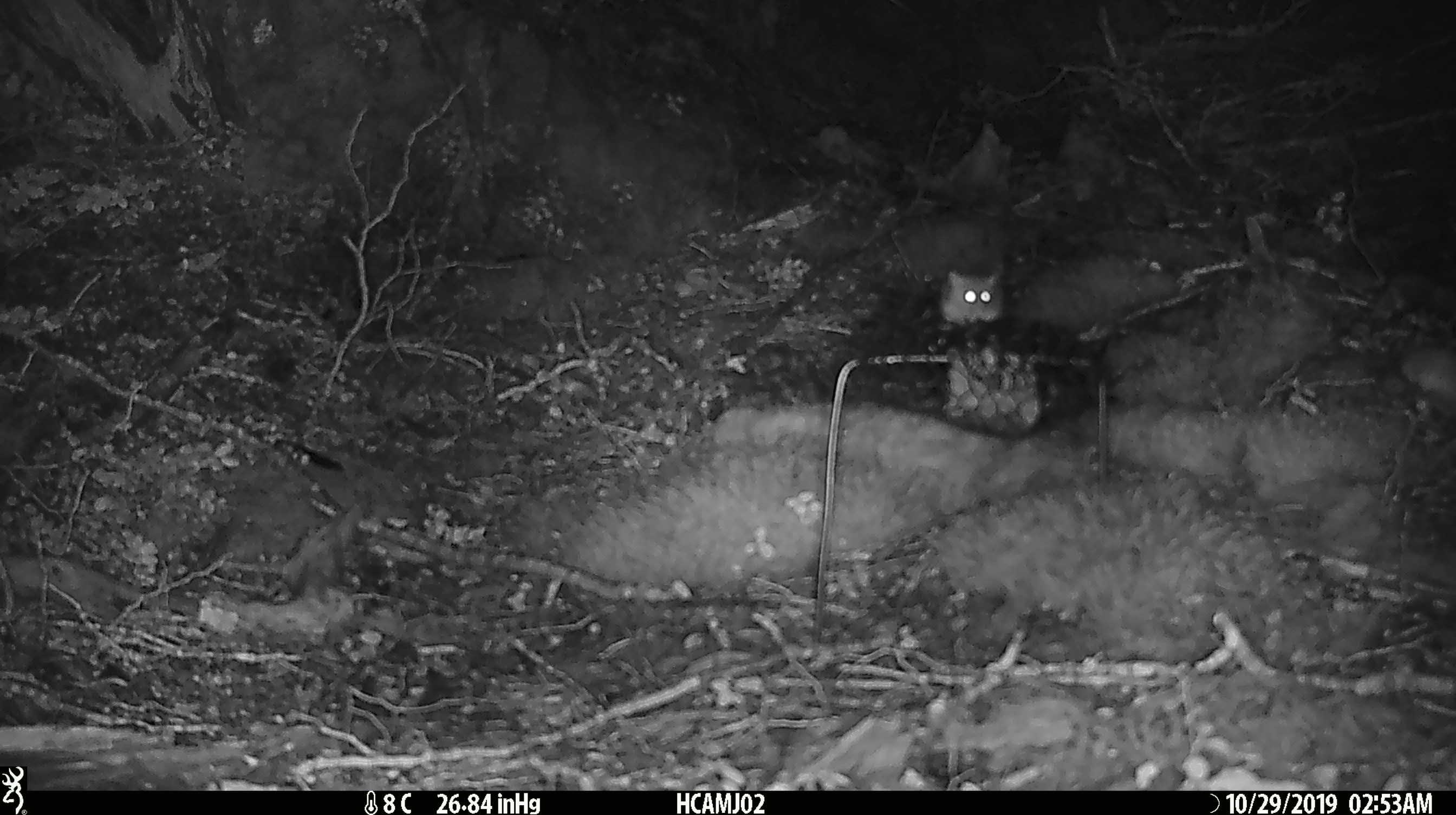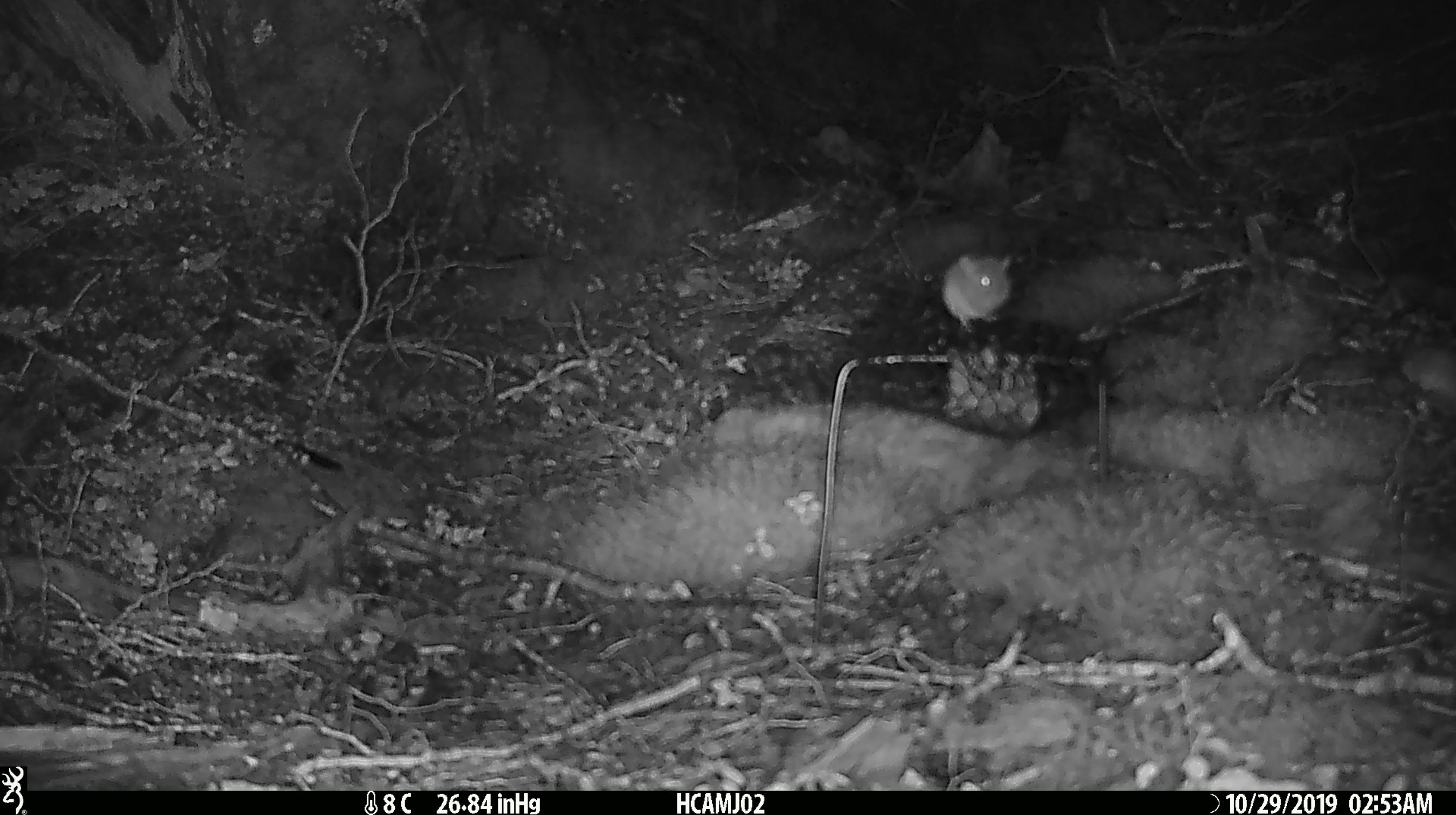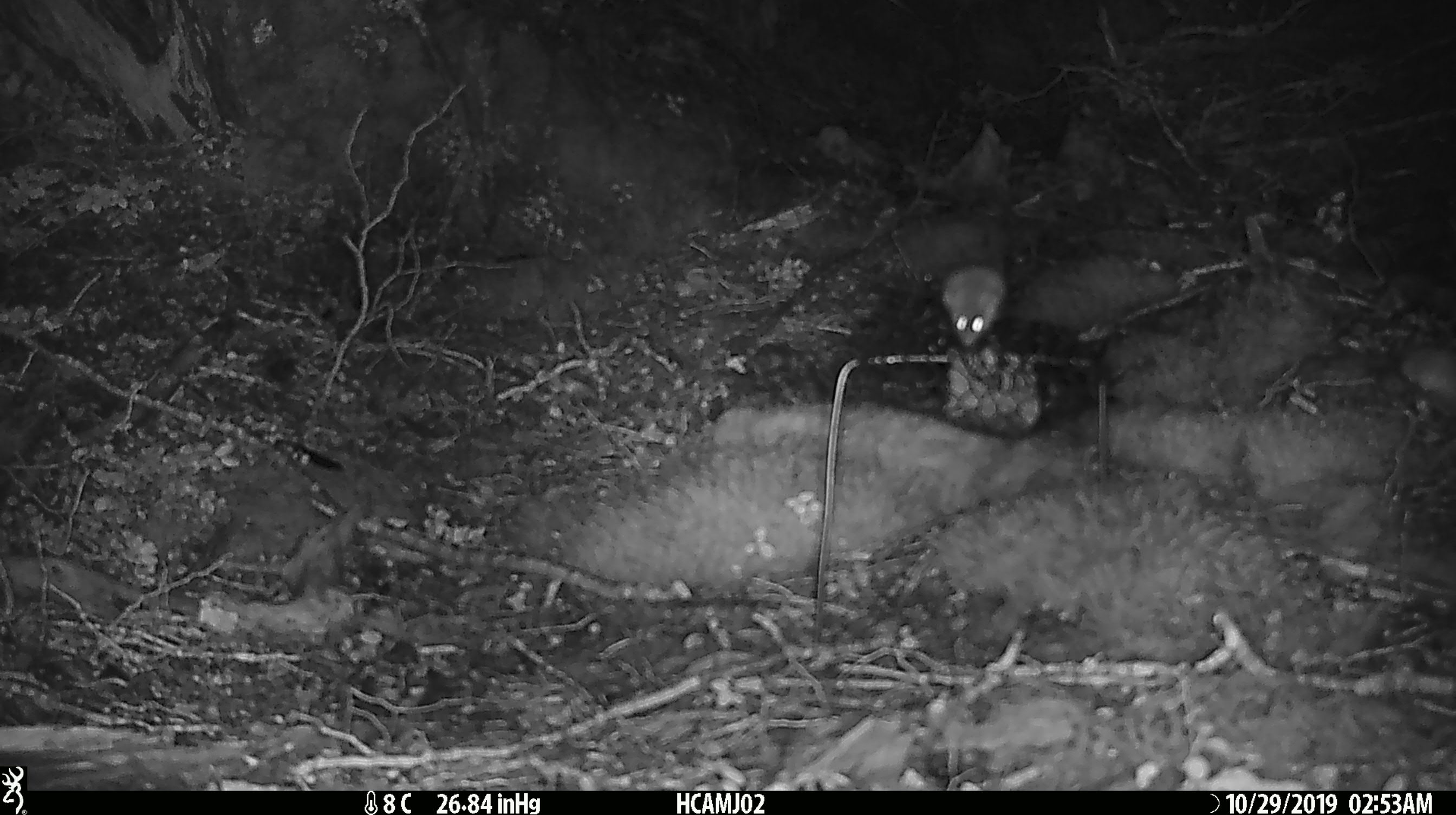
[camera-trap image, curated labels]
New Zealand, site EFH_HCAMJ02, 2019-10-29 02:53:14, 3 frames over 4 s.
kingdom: Animalia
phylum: Chordata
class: Mammalia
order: Rodentia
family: Muridae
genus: Mus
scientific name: Mus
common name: mouse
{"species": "mouse (Mus)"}